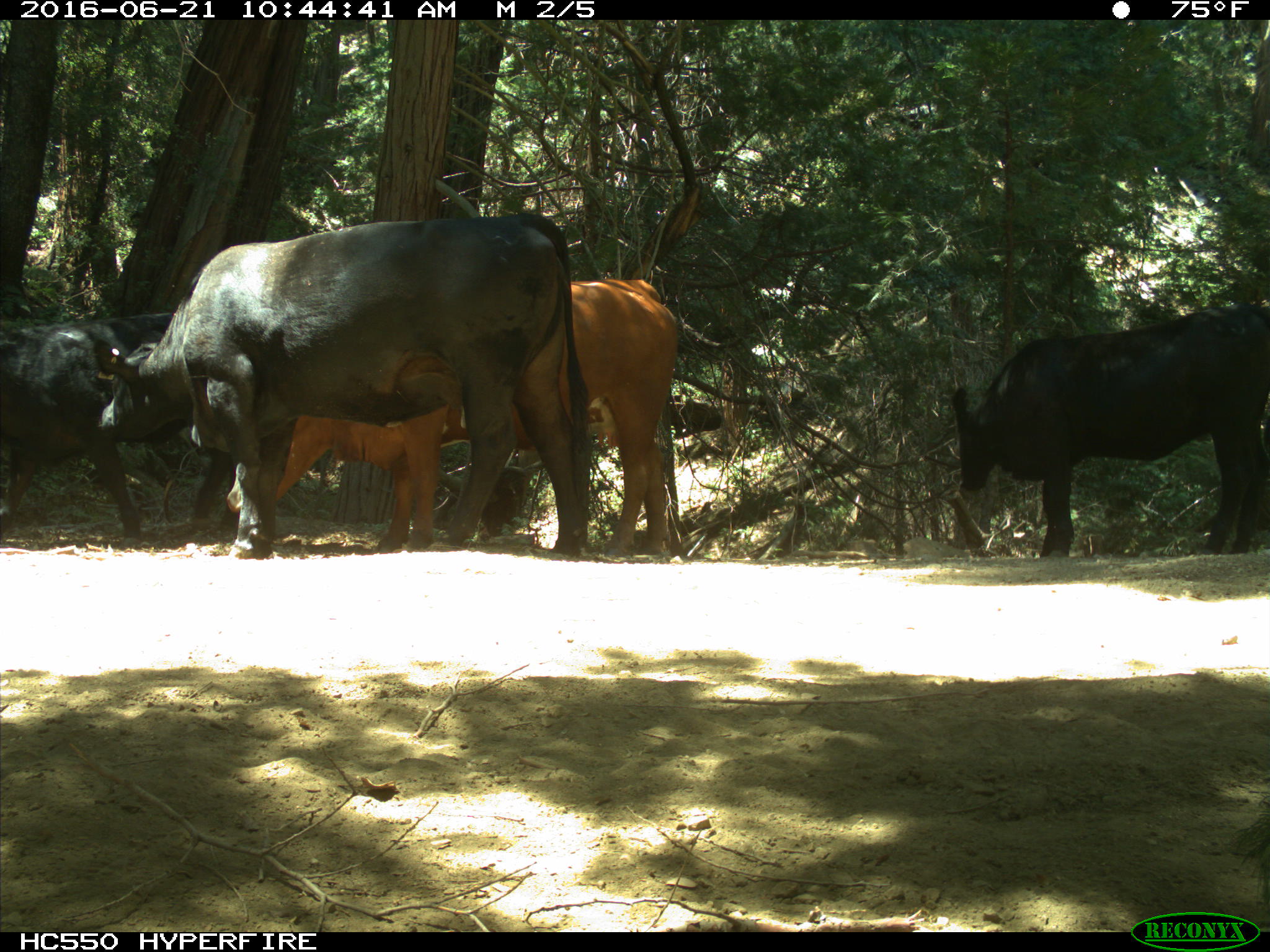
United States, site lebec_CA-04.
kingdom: Animalia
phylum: Chordata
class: Mammalia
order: Artiodactyla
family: Bovidae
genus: Bos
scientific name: Bos taurus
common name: domestic cow